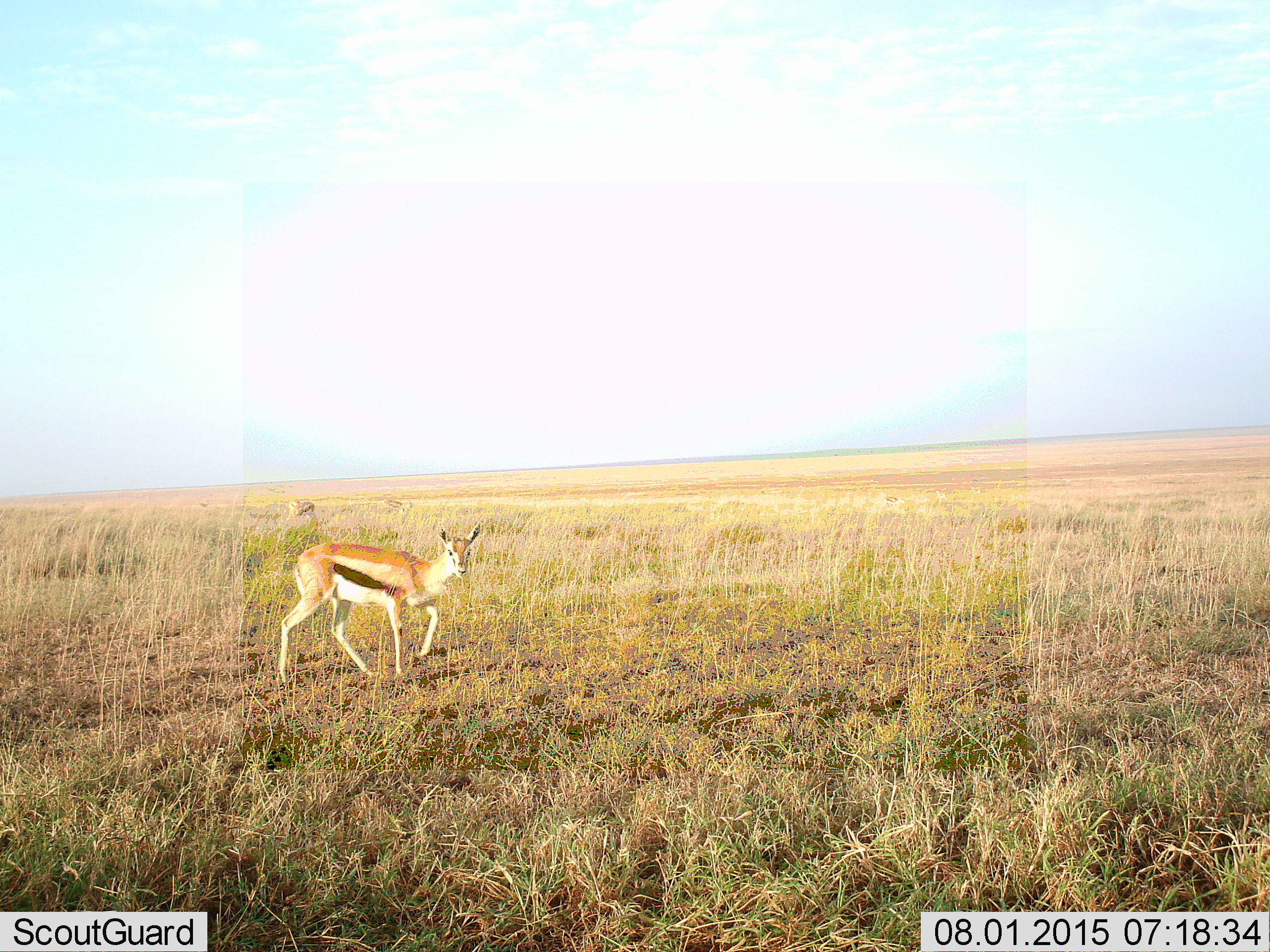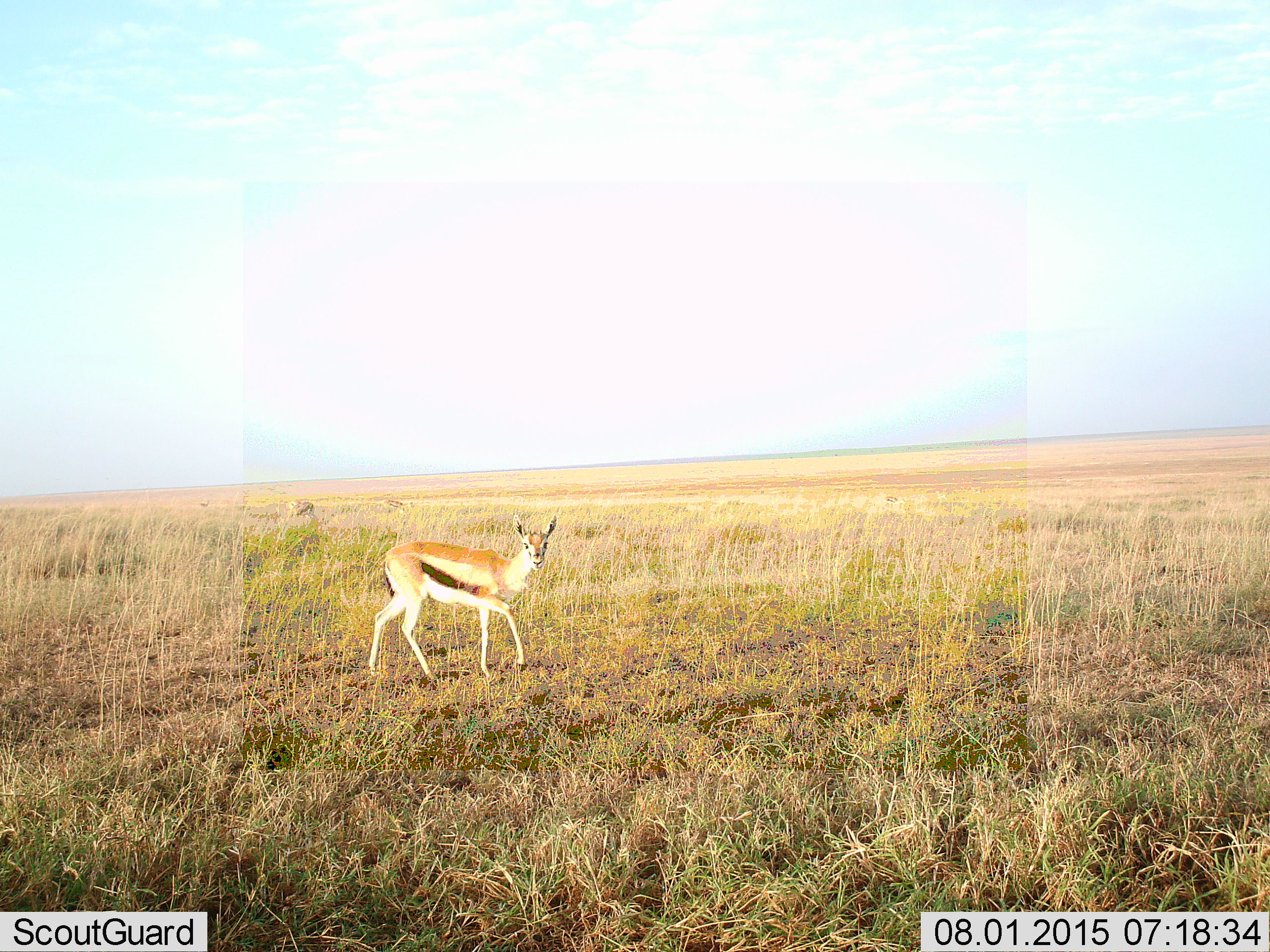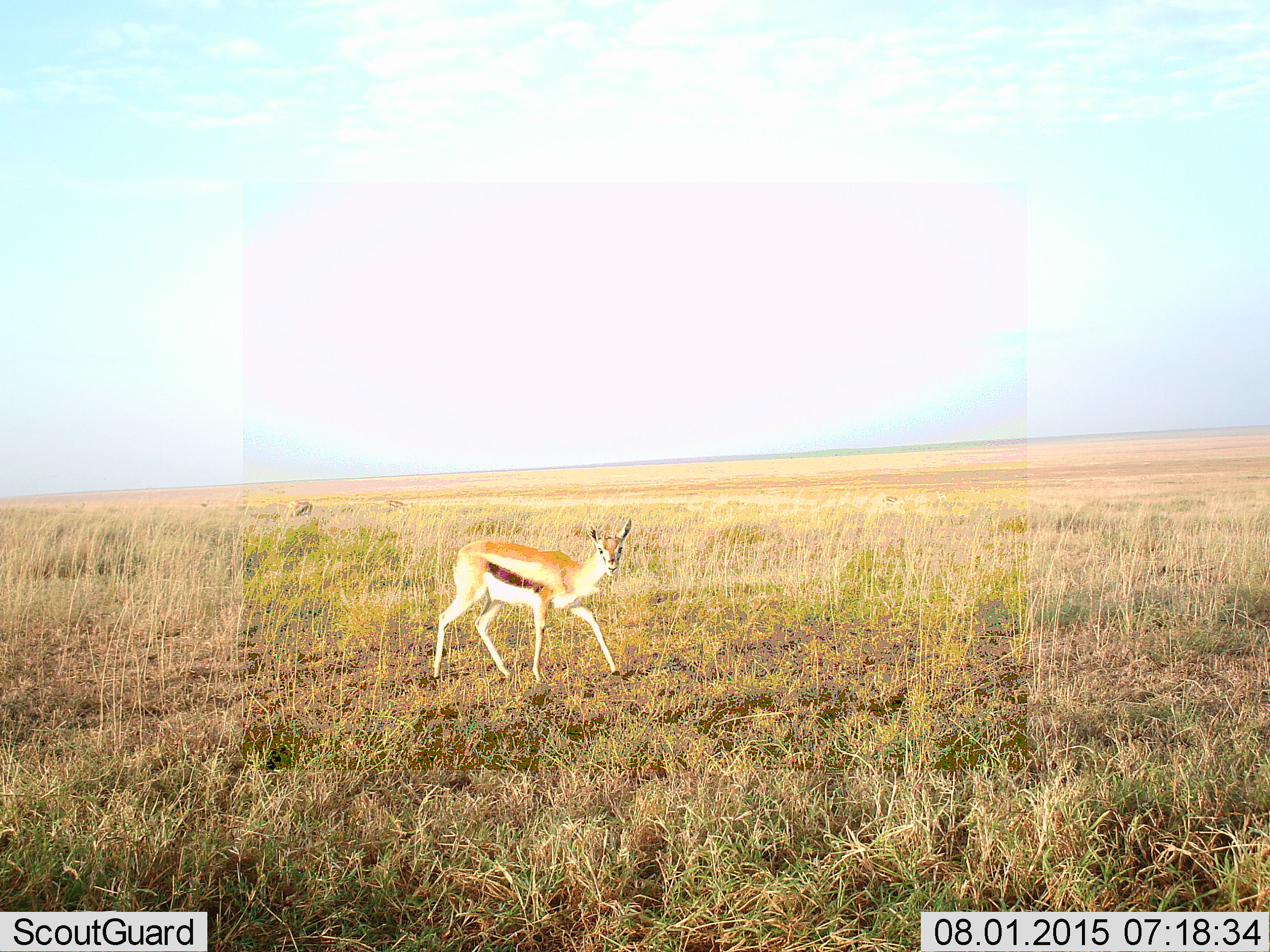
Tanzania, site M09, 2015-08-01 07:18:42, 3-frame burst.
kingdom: Animalia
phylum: Chordata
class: Mammalia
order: Artiodactyla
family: Bovidae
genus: Eudorcas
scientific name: Eudorcas thomsonii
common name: thomson's gazelle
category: gazellethomsons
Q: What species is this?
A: Gazellethomsons (thomson's gazelle) (Eudorcas thomsonii).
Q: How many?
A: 3.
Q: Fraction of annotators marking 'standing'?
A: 50%.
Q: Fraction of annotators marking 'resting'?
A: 0%.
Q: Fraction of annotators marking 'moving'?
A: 90%.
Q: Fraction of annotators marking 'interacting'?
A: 0%.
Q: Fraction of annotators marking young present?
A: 20%.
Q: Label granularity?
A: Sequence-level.